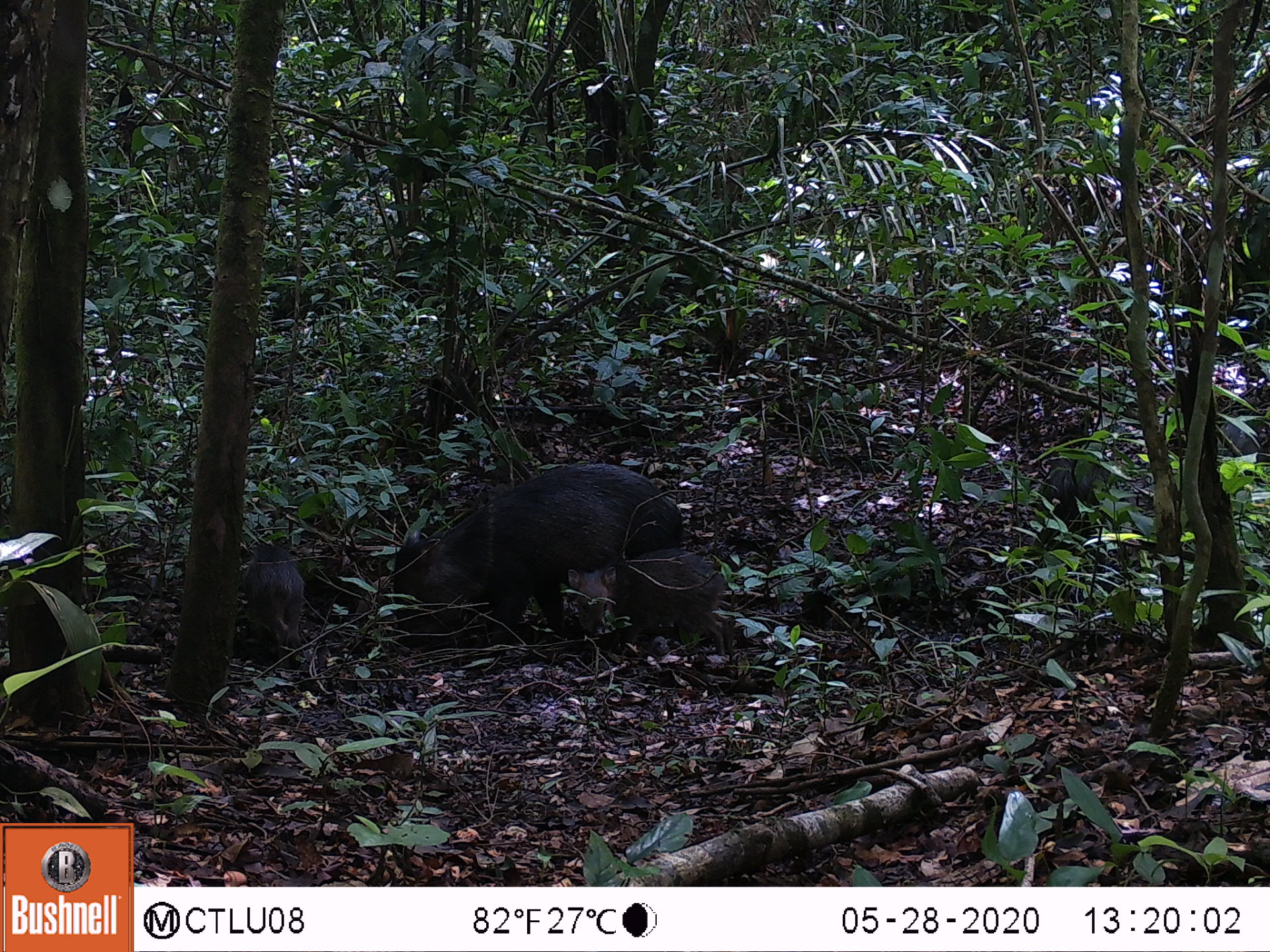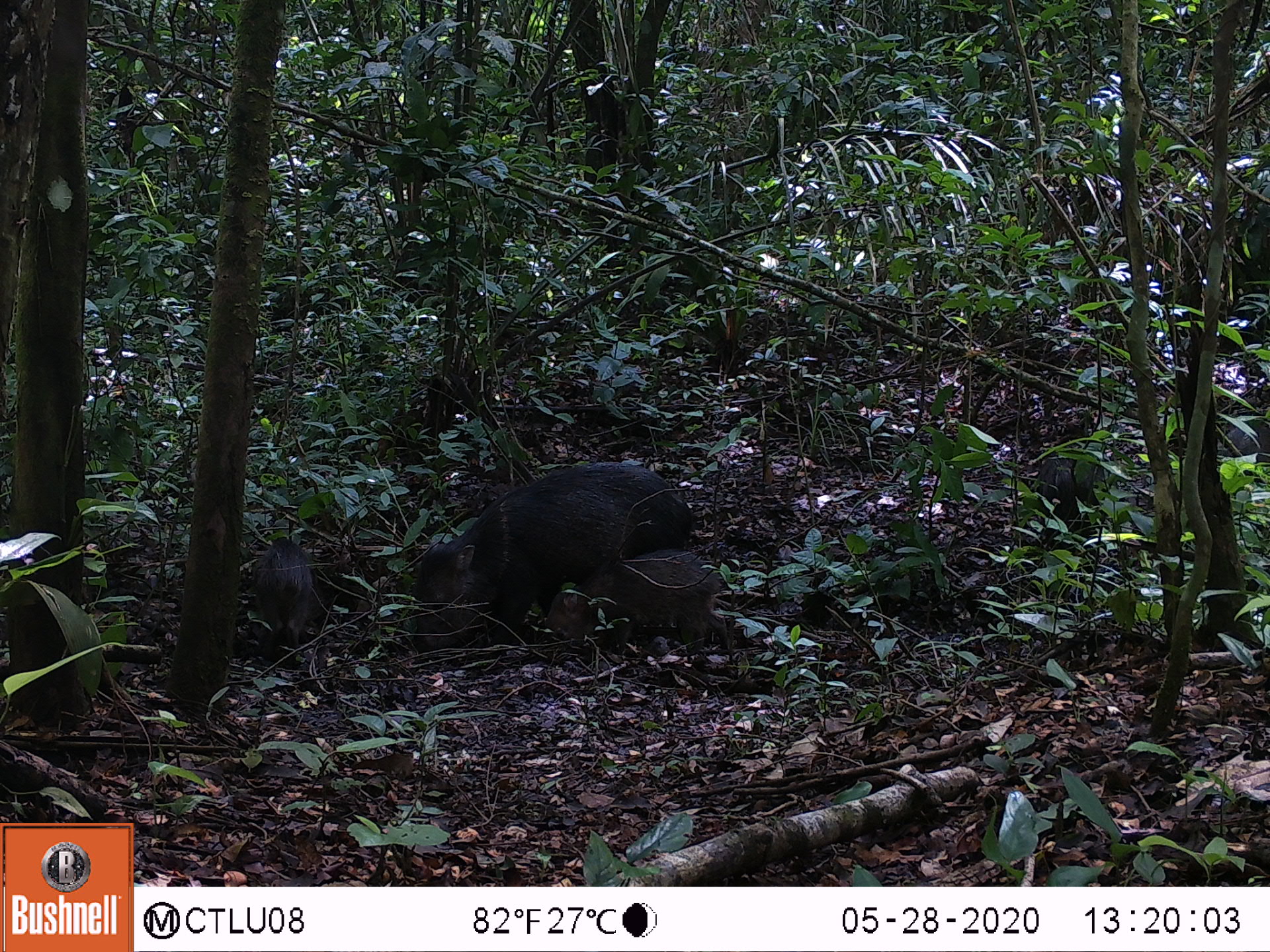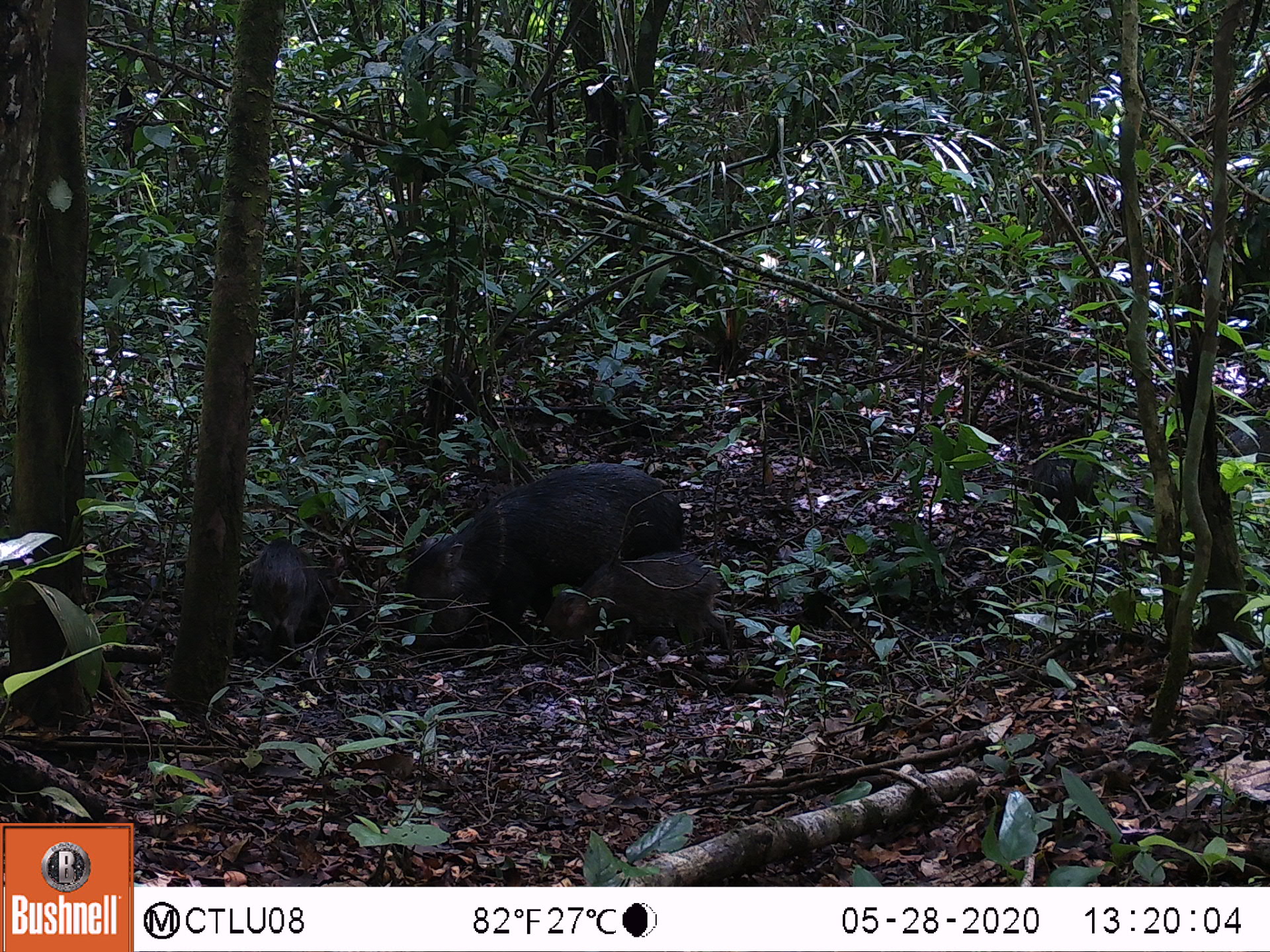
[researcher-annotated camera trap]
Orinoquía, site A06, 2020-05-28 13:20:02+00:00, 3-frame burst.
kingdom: Animalia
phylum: Chordata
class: Mammalia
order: Artiodactyla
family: Tayassuidae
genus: Pecari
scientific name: Pecari tajacu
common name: collared peccary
Collared peccary (Pecari tajacu).